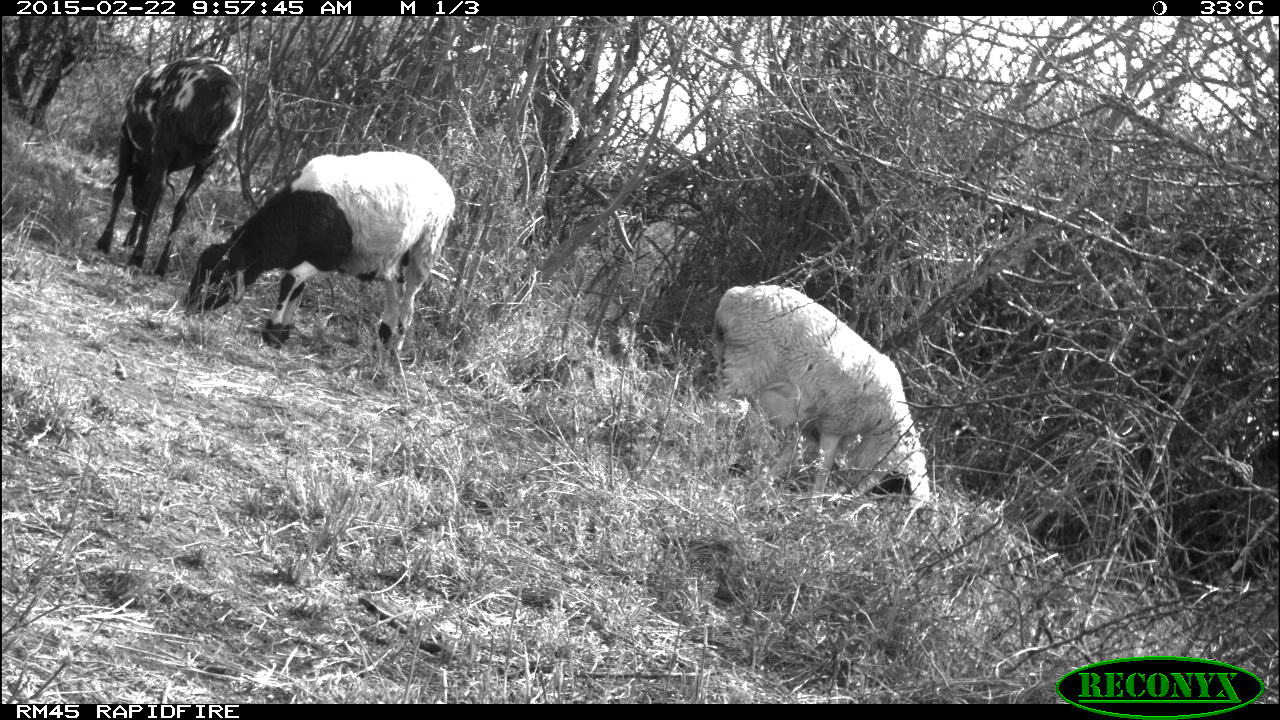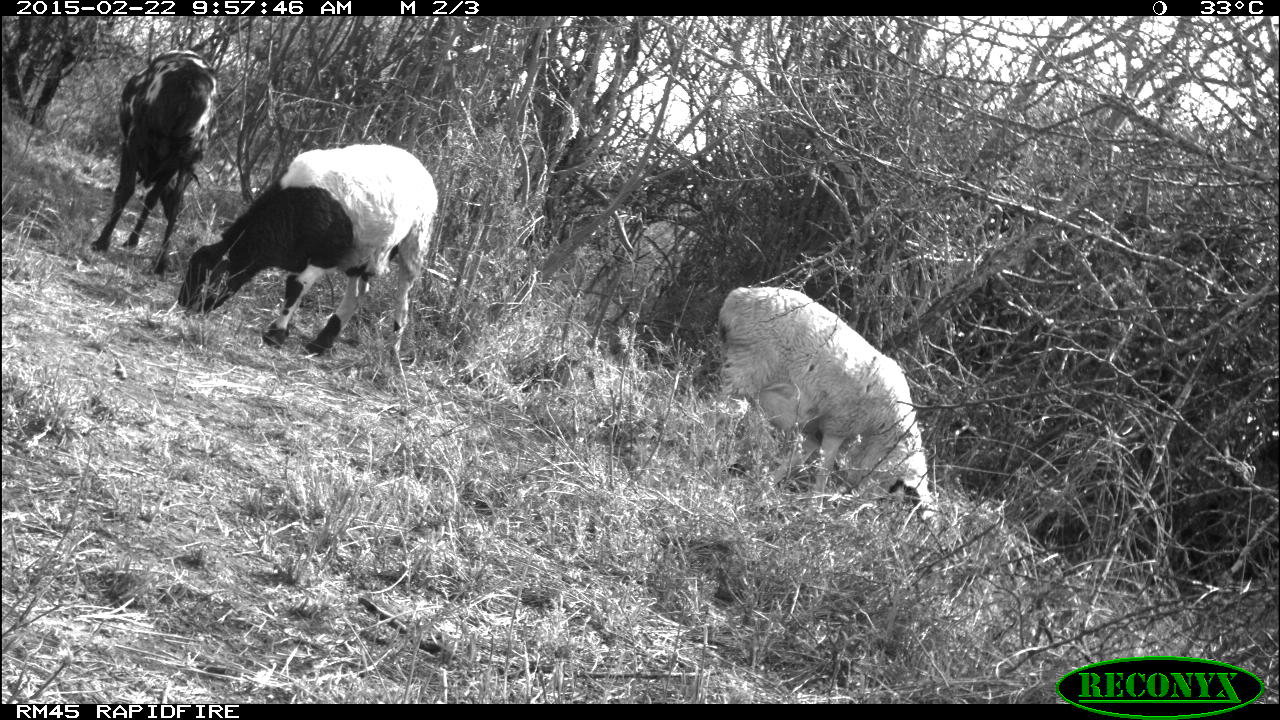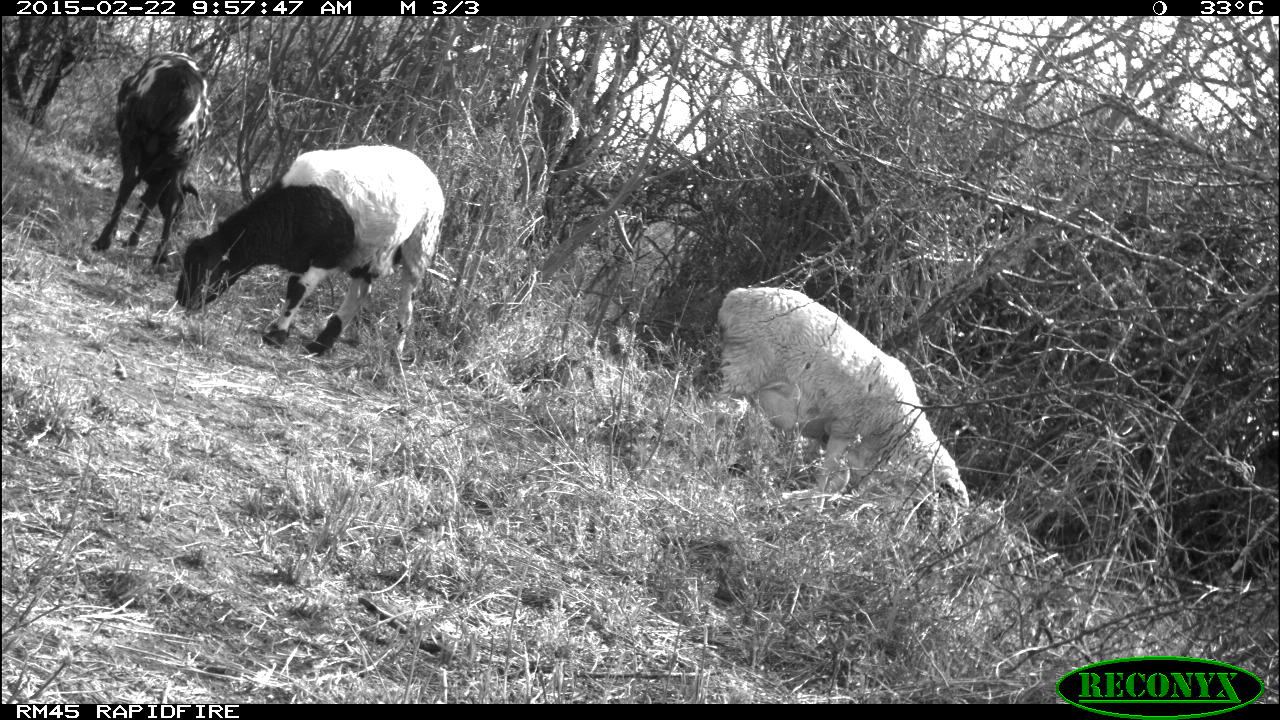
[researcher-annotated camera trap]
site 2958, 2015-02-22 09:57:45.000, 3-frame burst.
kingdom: Animalia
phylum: Chordata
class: Mammalia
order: Artiodactyla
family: Bovidae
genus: Capra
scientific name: Capra aegagrus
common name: wild goat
Capra aegagrus (wild goat), count 3.